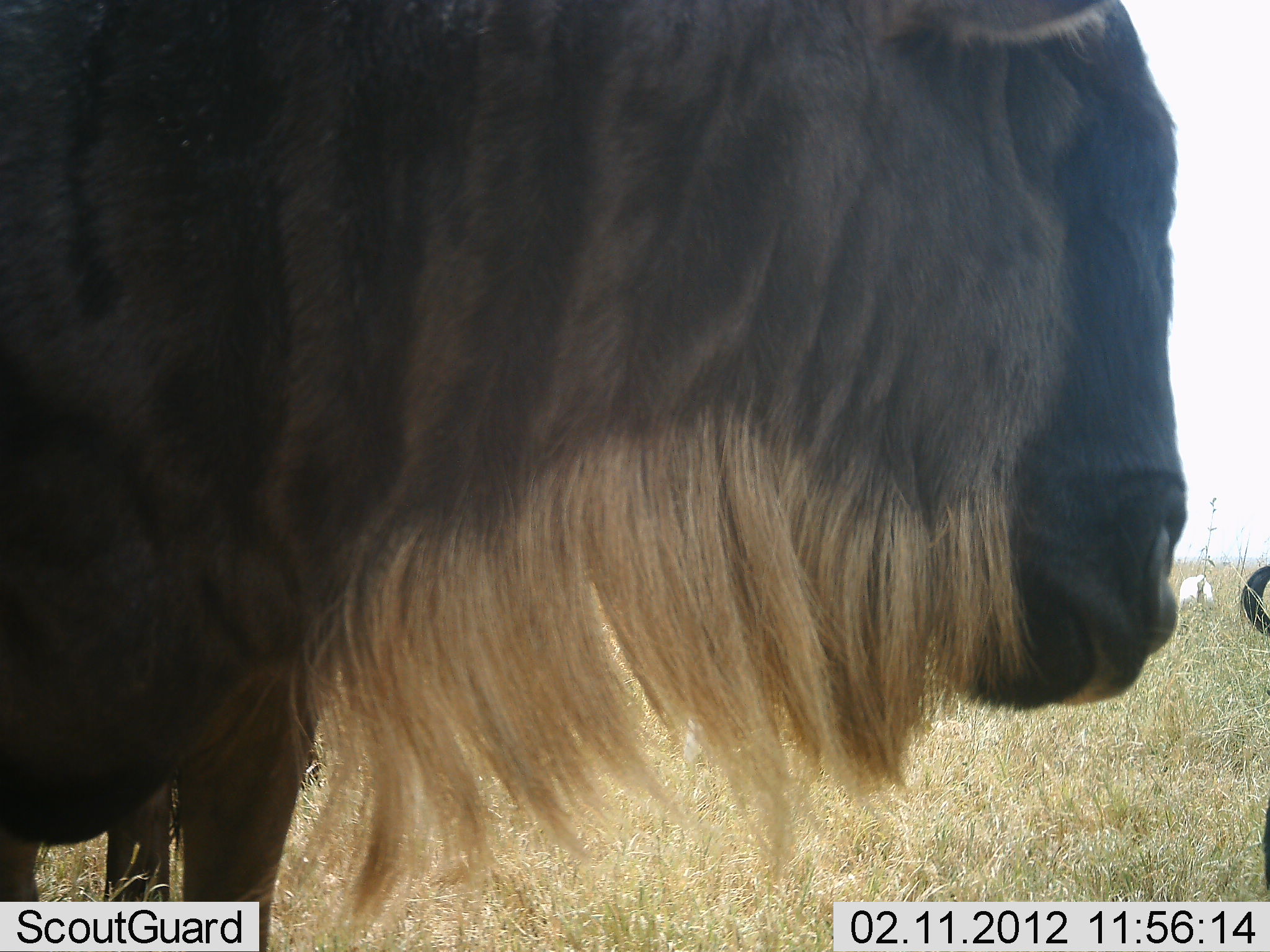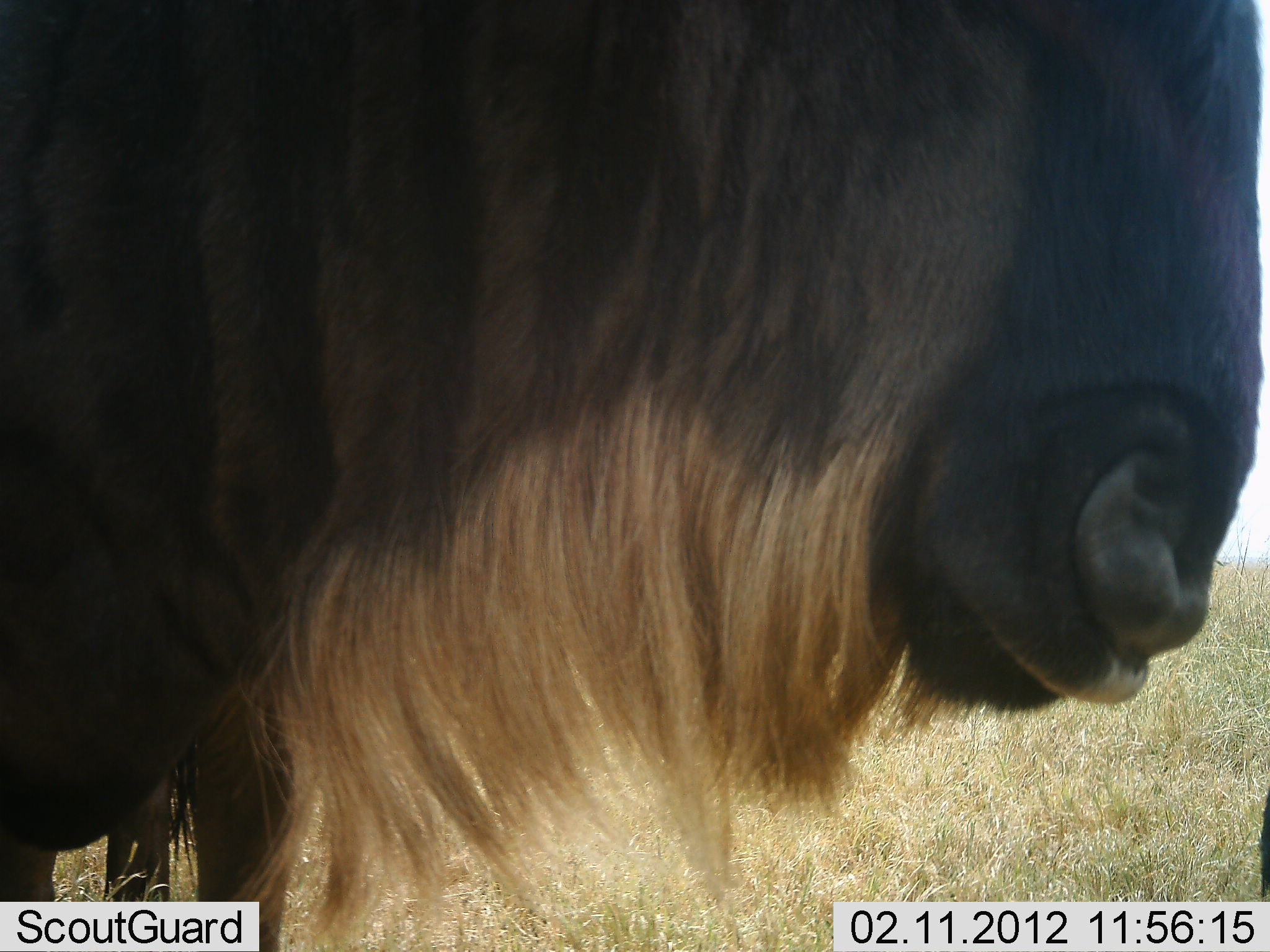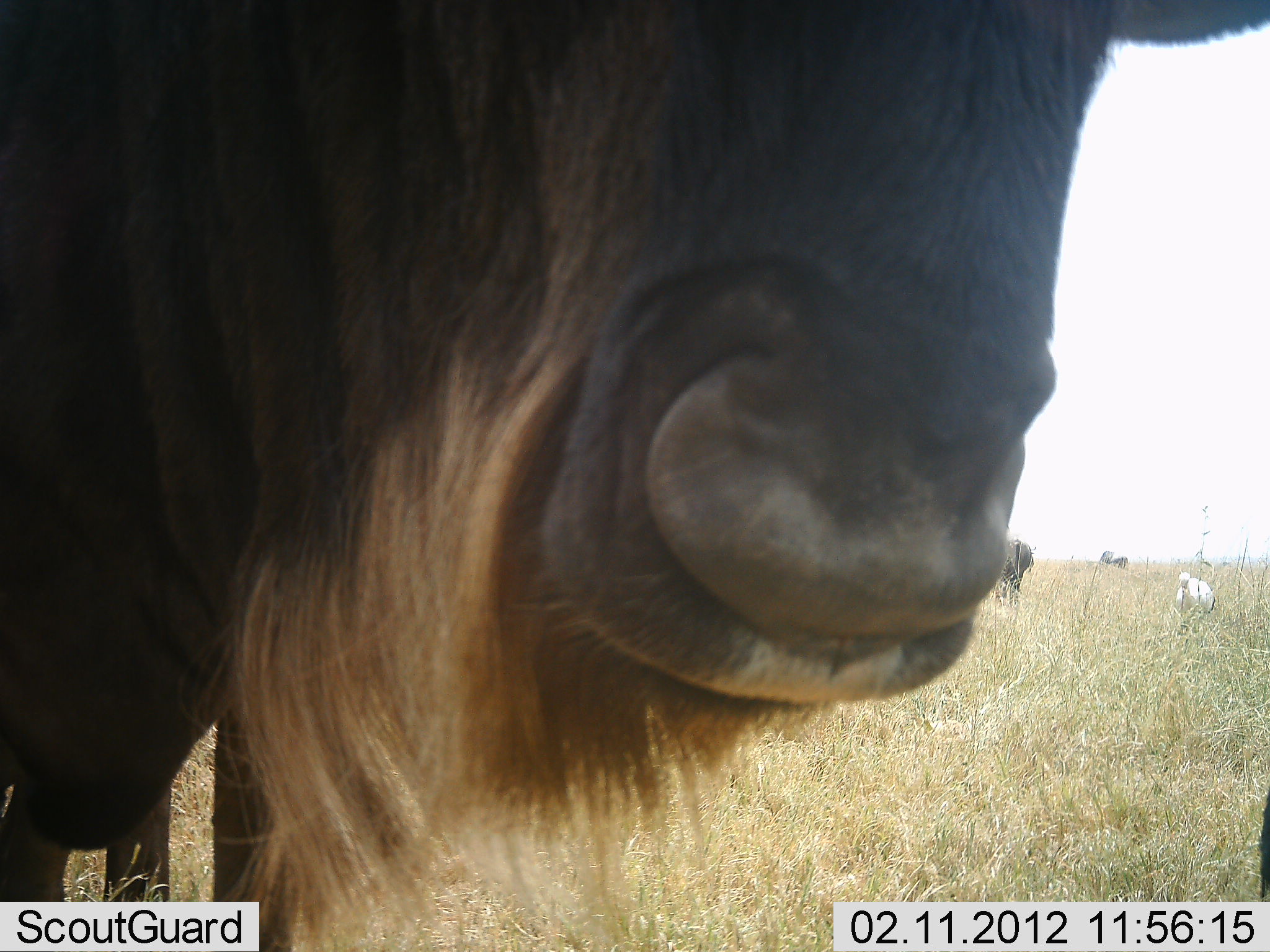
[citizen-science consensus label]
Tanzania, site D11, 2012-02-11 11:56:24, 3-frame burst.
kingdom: Animalia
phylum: Chordata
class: Mammalia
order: Artiodactyla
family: Bovidae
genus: Connochaetes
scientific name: Connochaetes taurinus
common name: blue wildebeest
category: wildebeest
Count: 2.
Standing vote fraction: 79%.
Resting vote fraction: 16%.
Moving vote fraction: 5%.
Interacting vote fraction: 5%.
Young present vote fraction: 5%.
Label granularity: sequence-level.